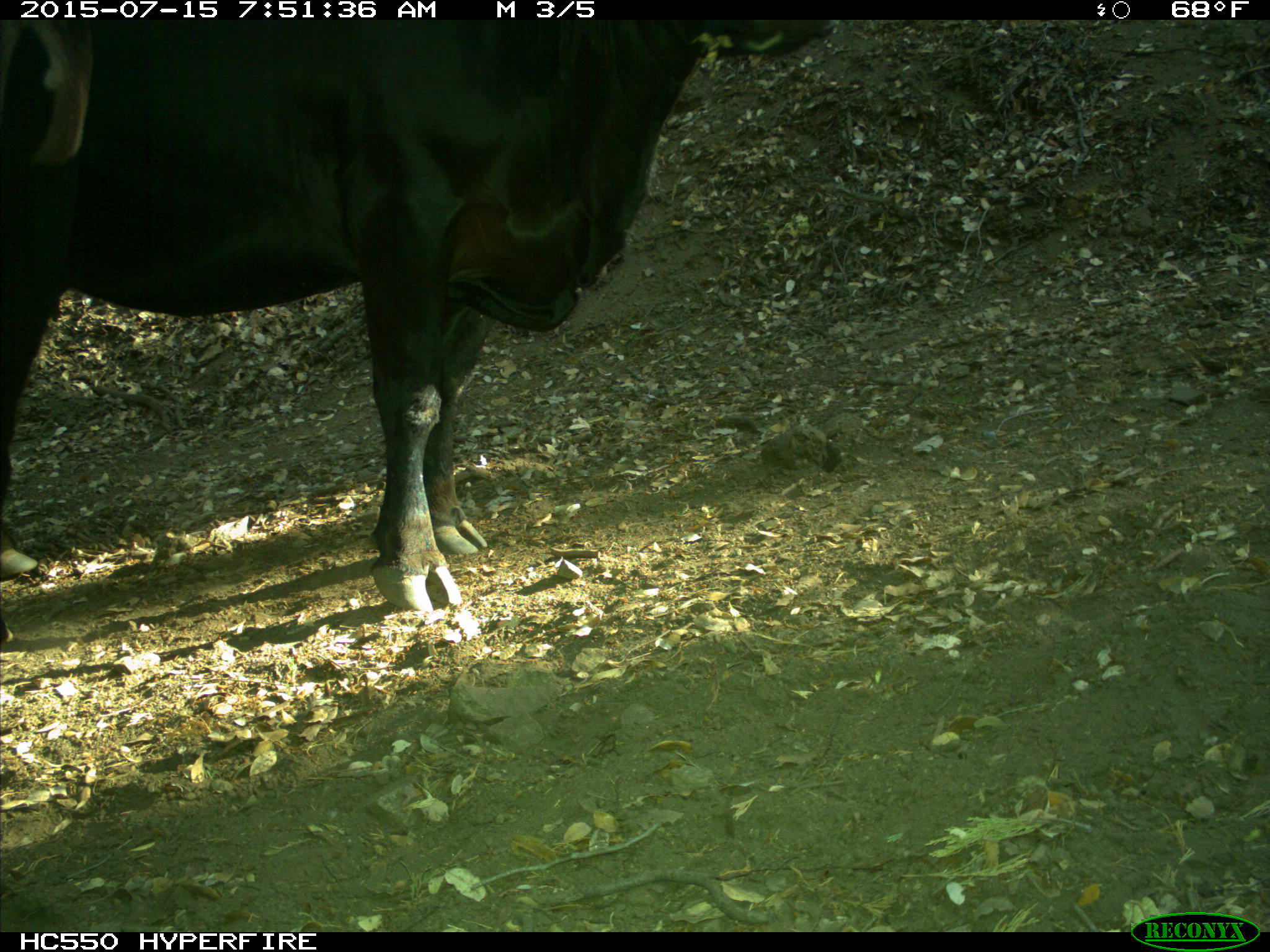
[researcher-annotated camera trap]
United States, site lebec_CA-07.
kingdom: Animalia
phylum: Chordata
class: Mammalia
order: Artiodactyla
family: Bovidae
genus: Bos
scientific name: Bos taurus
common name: domestic cow